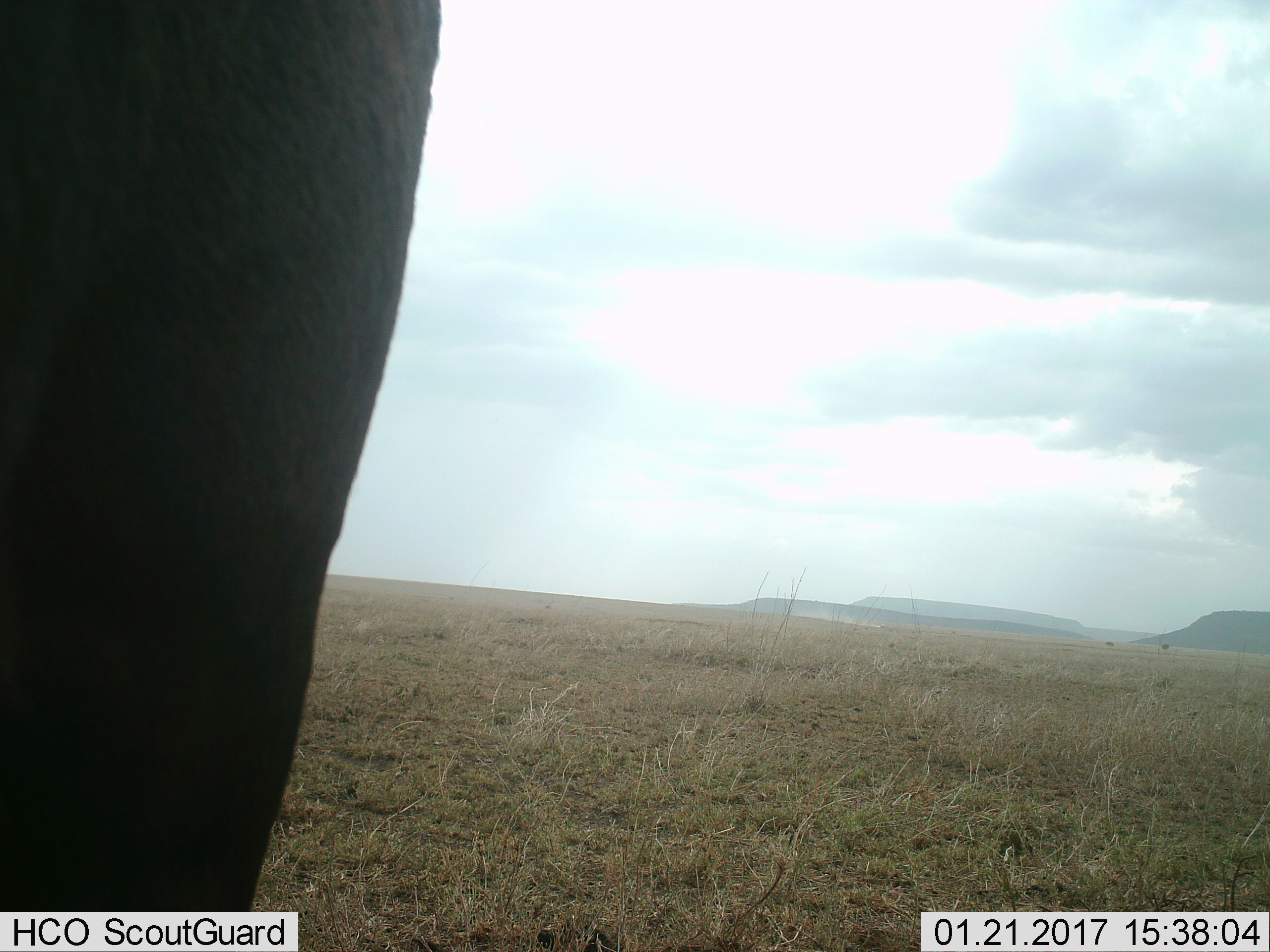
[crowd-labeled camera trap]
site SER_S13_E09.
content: unidentified animal